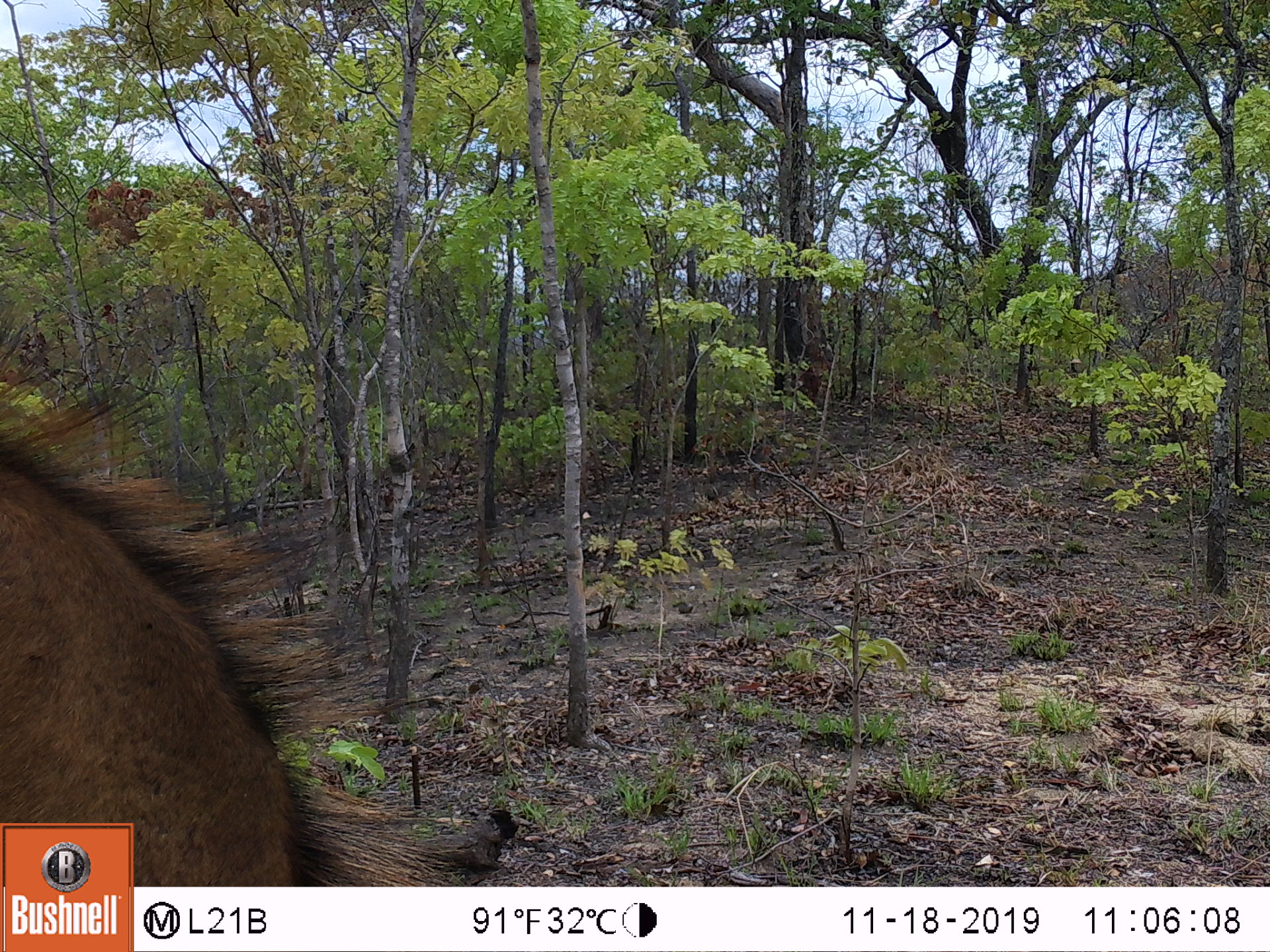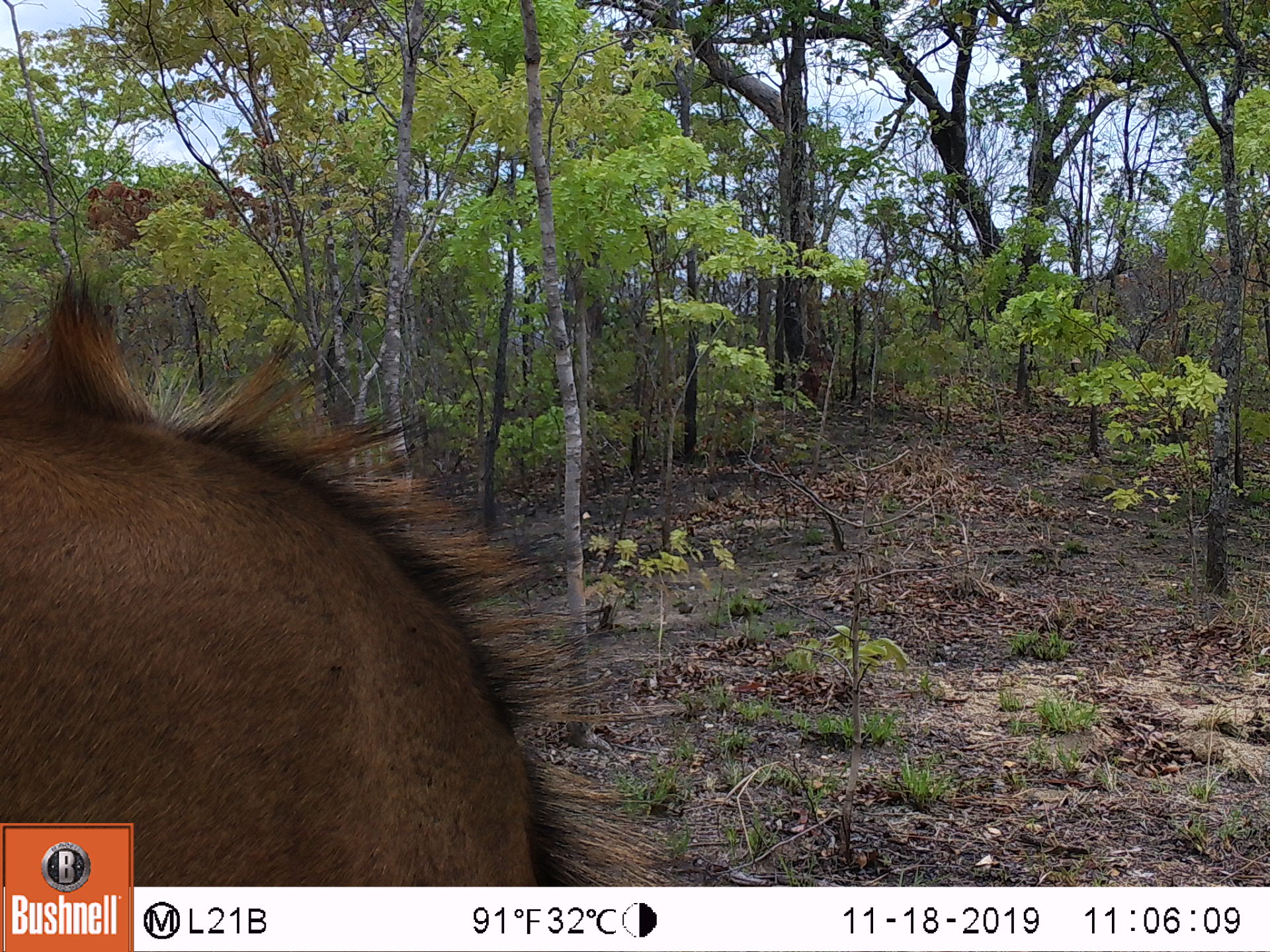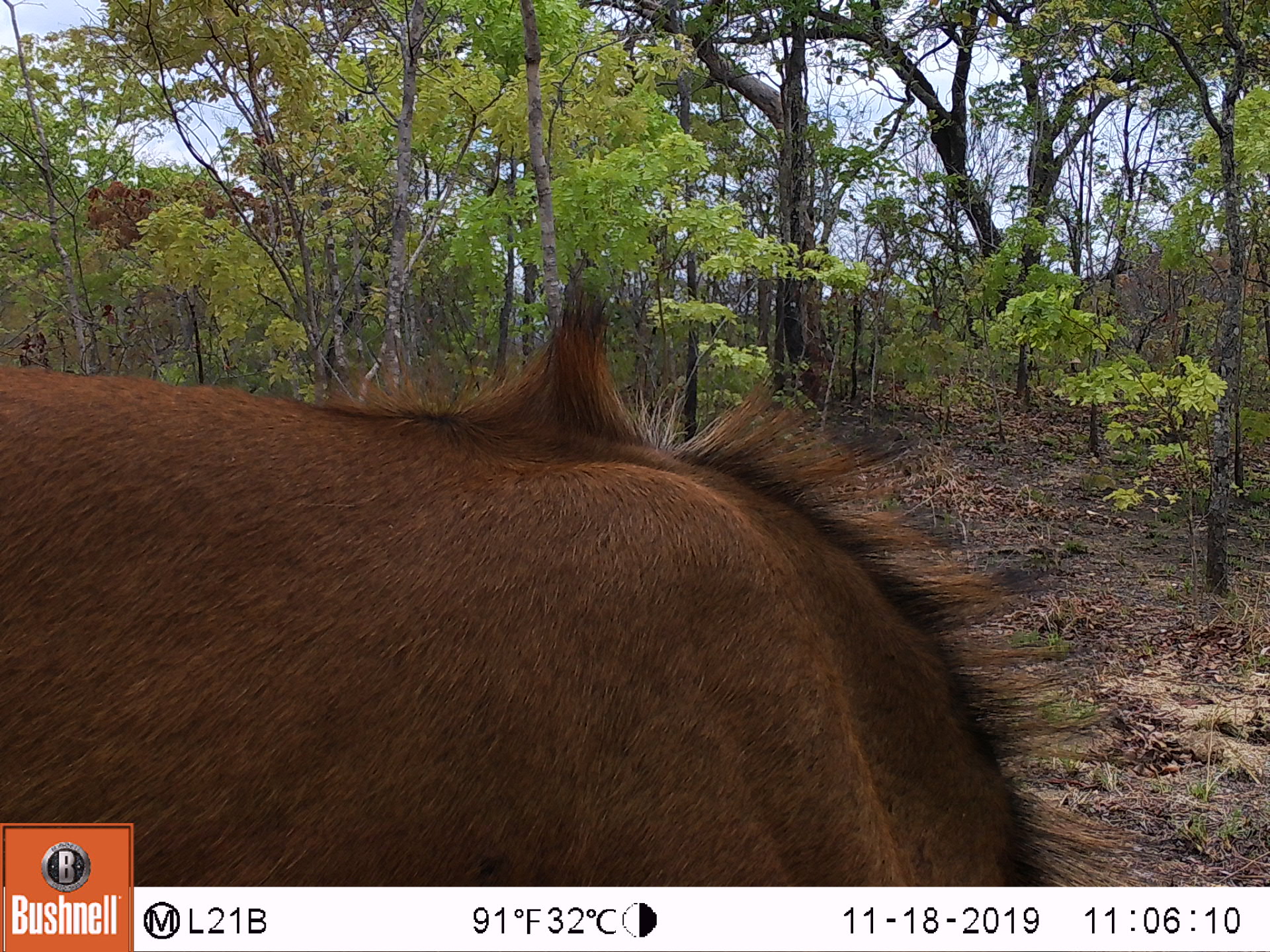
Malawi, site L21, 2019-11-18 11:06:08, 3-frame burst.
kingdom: Animalia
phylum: Chordata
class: Mammalia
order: Artiodactyla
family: Bovidae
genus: Hippotragus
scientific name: Hippotragus niger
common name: sable antelope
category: sable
Sable (sable antelope) (Hippotragus niger), count 1.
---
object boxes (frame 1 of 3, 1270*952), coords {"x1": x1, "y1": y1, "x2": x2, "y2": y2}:
sable: {"x1": 7, "y1": 358, "x2": 341, "y2": 819}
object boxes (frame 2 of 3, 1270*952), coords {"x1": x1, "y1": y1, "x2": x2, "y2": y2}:
sable: {"x1": 0, "y1": 277, "x2": 600, "y2": 818}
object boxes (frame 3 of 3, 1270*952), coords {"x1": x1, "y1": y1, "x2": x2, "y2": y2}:
sable: {"x1": 0, "y1": 261, "x2": 1054, "y2": 823}